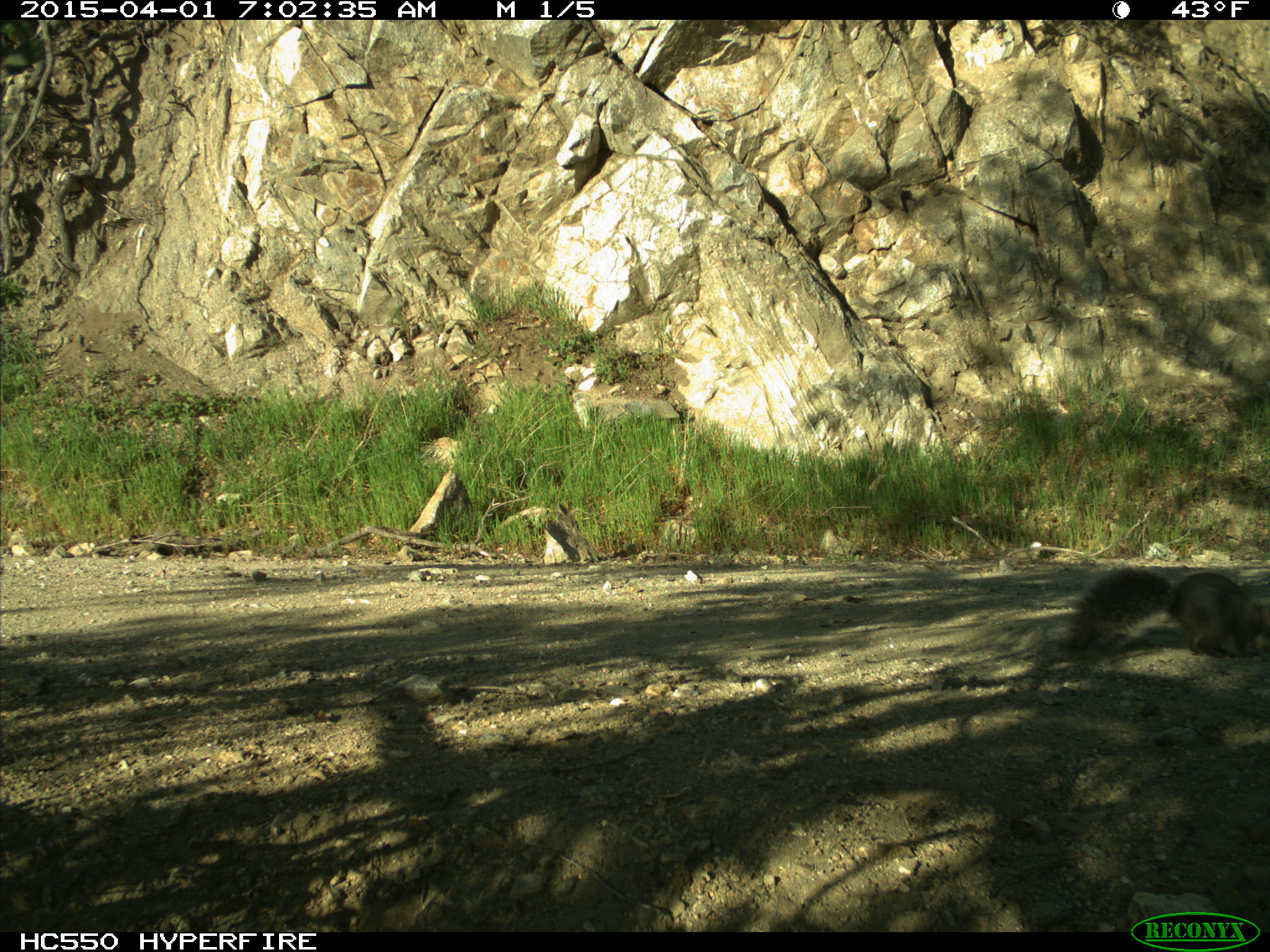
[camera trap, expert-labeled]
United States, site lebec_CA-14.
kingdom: Animalia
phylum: Chordata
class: Mammalia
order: Rodentia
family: Sciuridae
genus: Sciurus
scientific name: Sciurus carolinensis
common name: eastern gray squirrel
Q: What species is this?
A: Sciurus carolinensis (eastern gray squirrel).